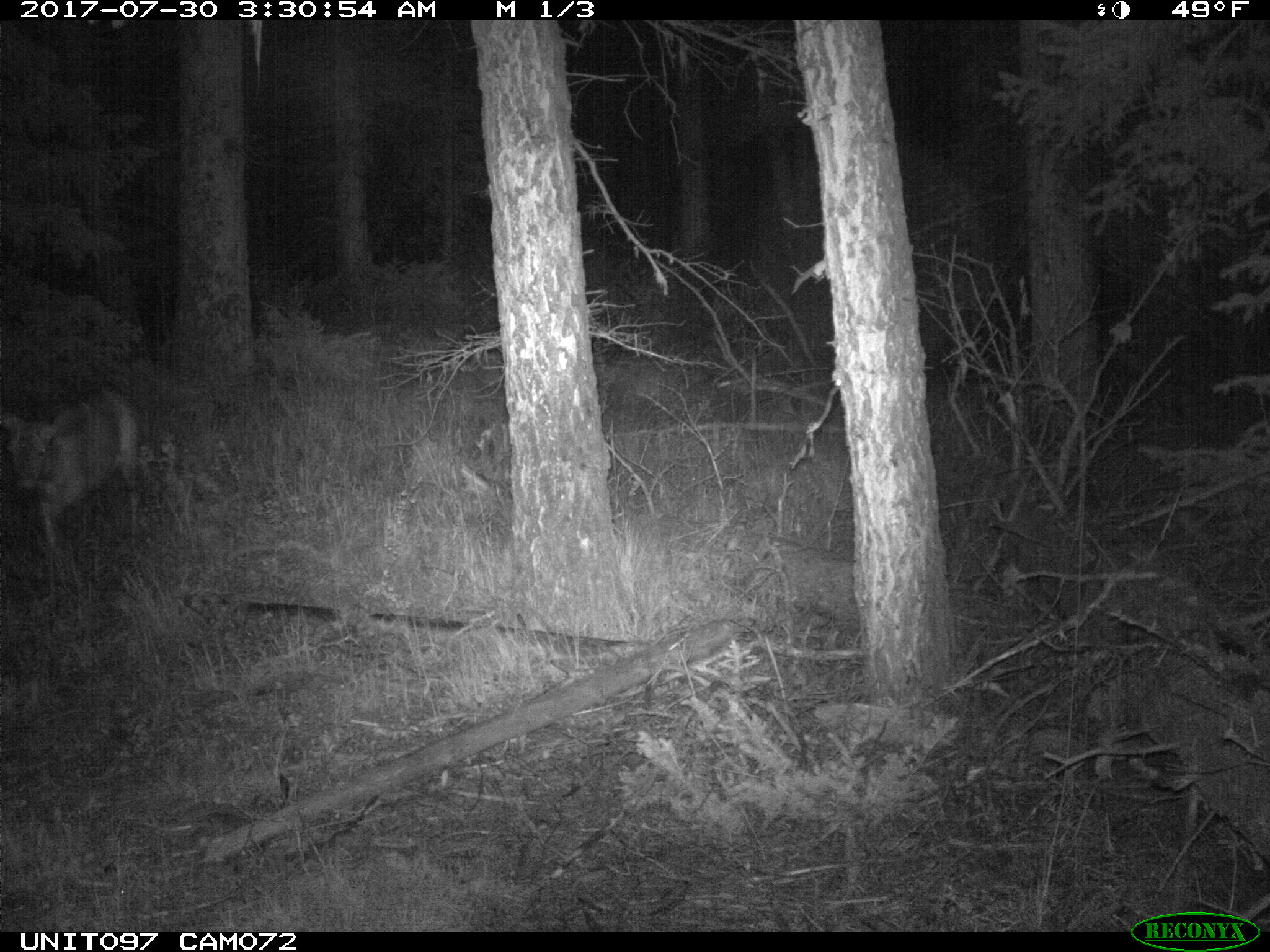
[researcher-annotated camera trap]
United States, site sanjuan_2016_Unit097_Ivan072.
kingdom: Animalia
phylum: Chordata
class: Mammalia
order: Artiodactyla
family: Cervidae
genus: Odocoileus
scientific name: Odocoileus hemionus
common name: mule deer